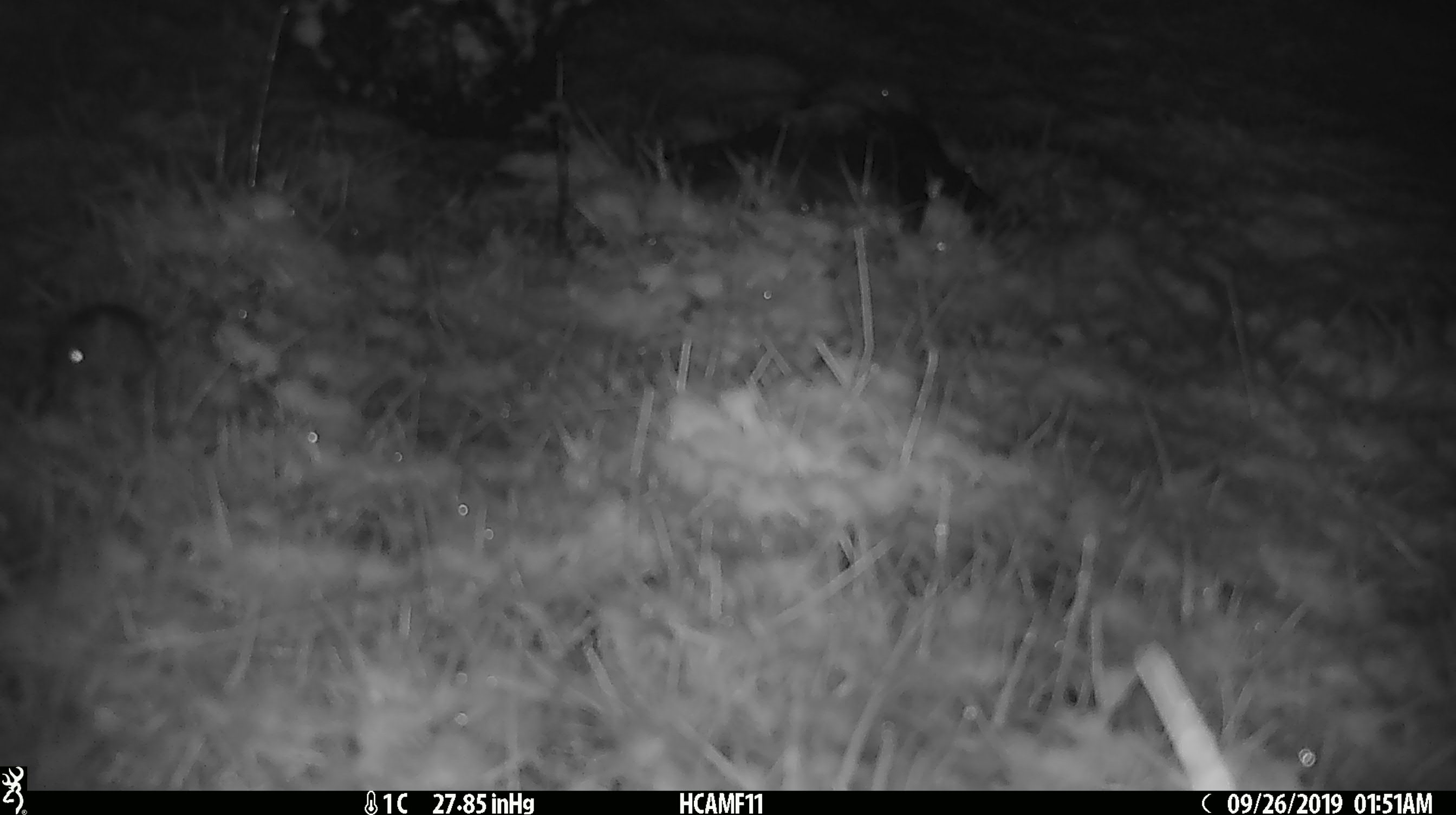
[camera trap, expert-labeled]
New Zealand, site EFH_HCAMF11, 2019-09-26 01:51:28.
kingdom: Animalia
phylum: Chordata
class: Mammalia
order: Rodentia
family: Muridae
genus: Mus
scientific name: Mus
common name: mouse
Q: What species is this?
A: Mouse (Mus).